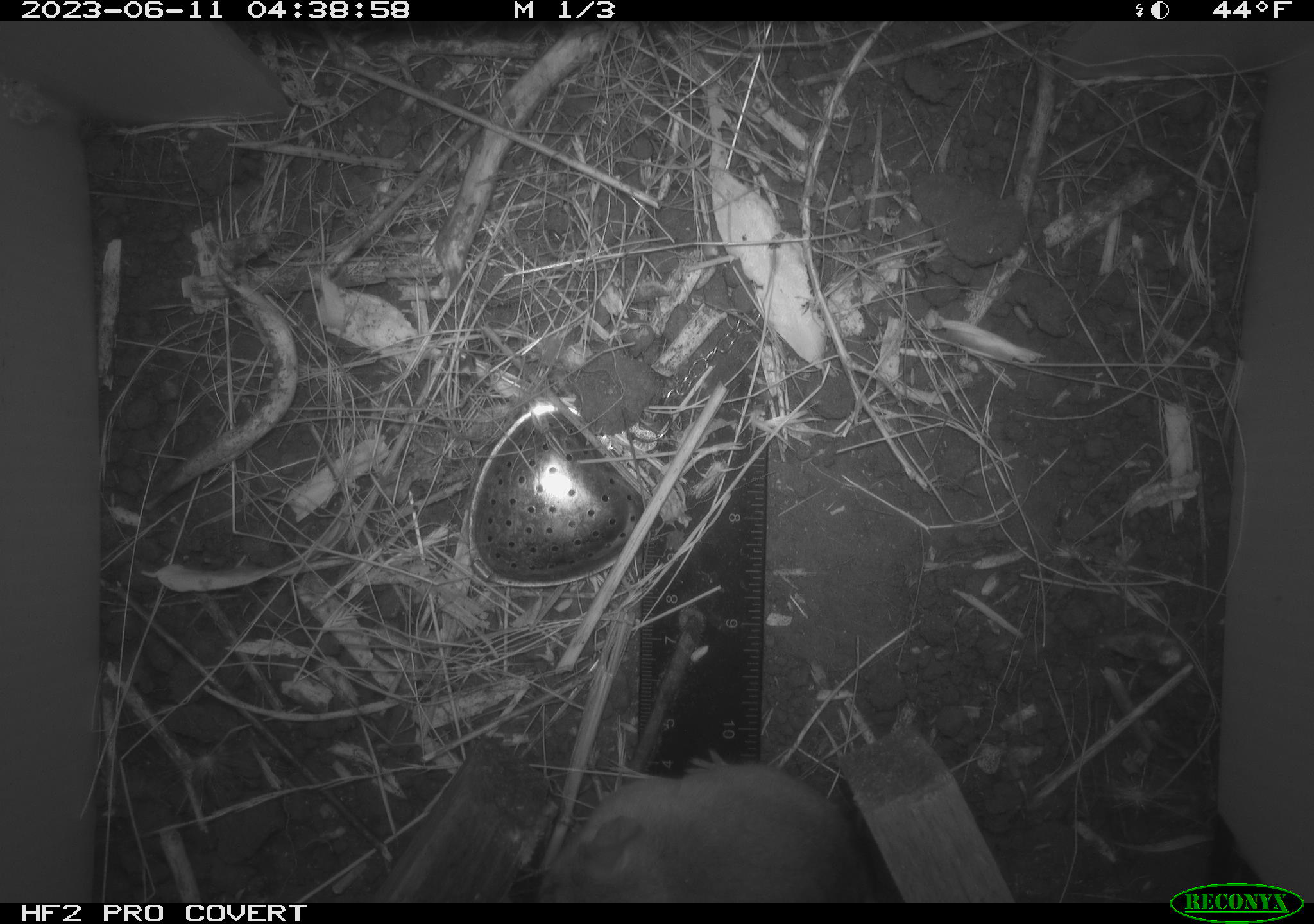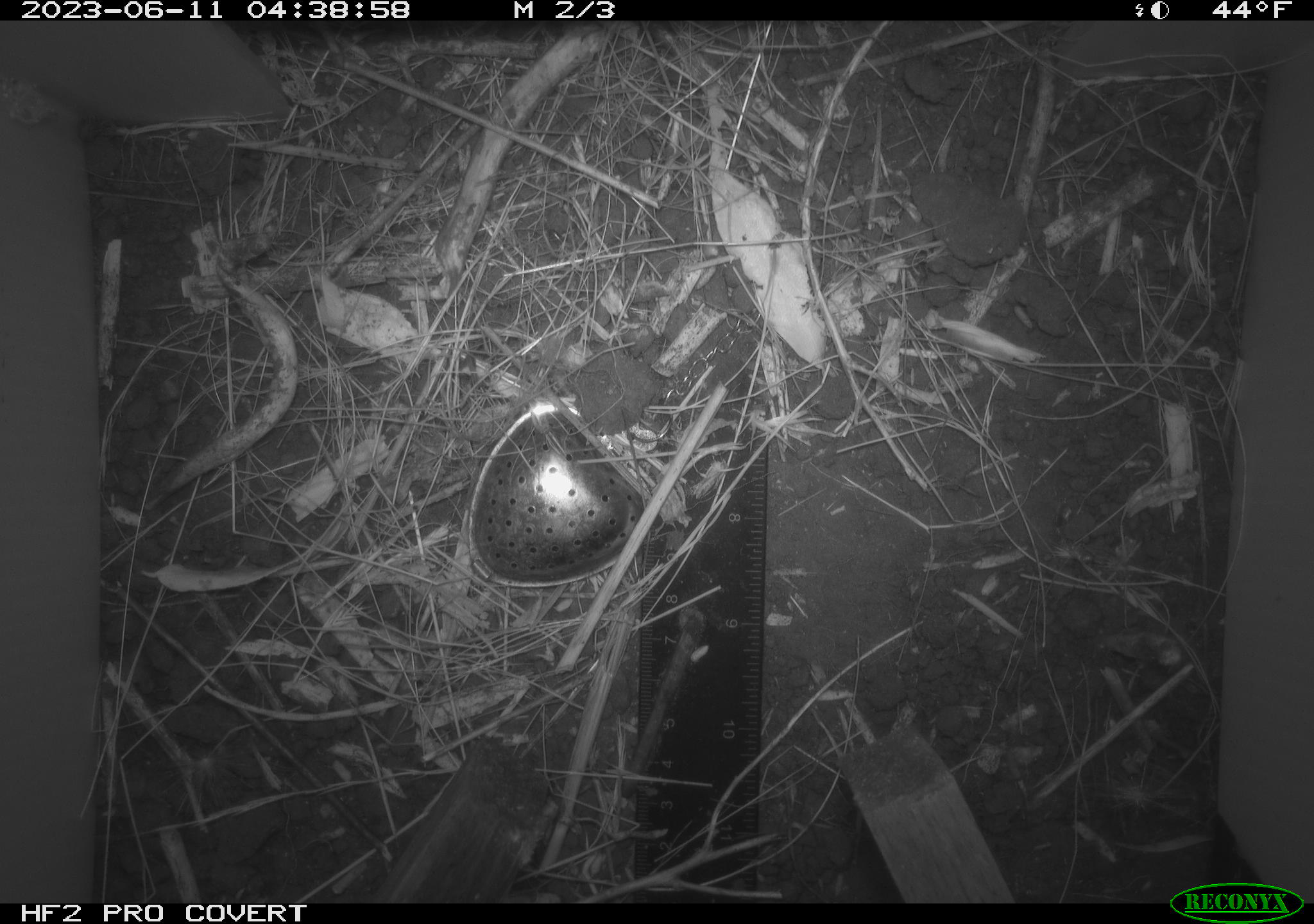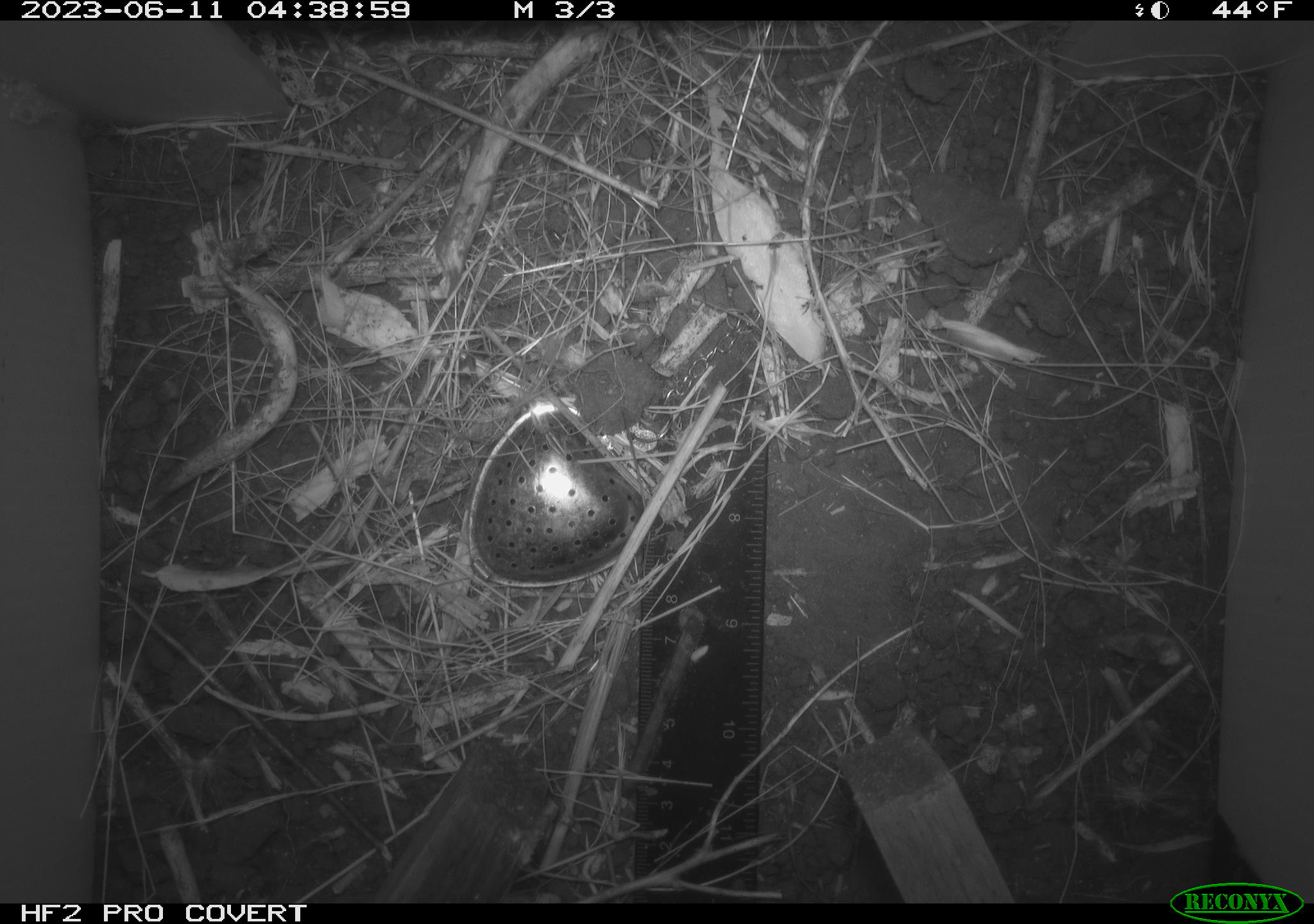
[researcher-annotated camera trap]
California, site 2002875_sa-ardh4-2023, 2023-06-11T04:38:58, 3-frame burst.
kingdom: Animalia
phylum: Chordata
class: Mammalia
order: Rodentia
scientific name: Rodentia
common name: mouse species